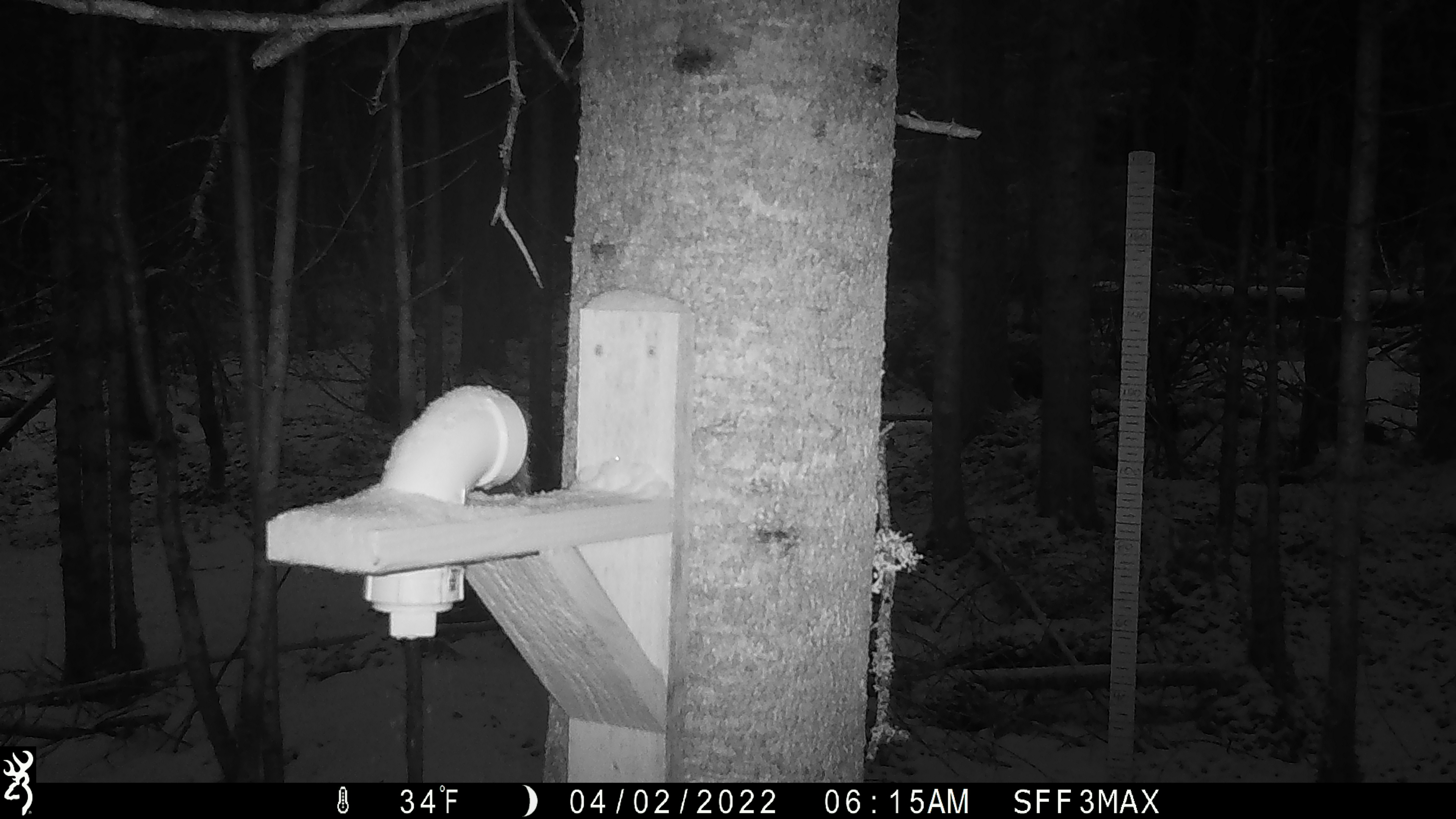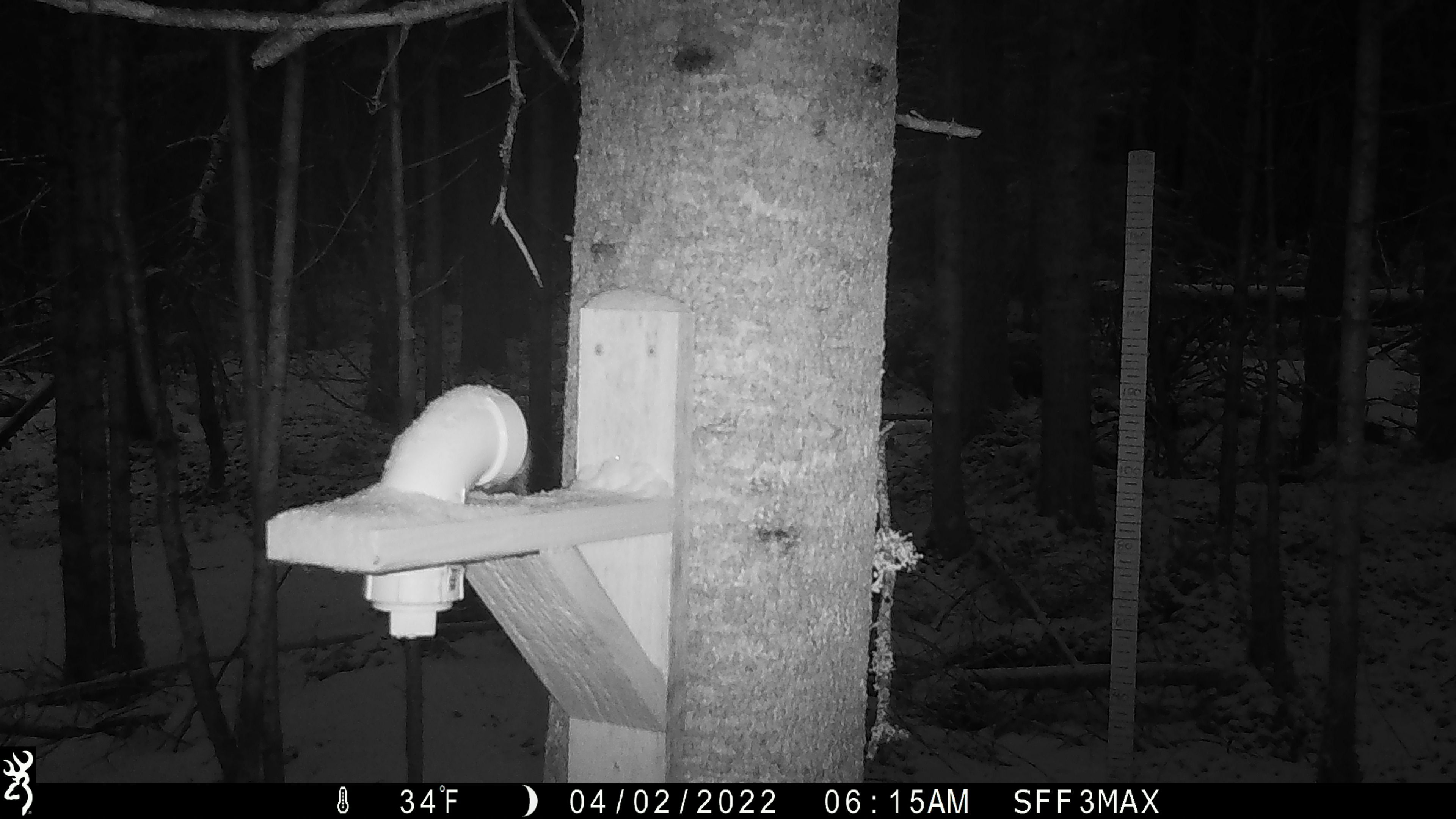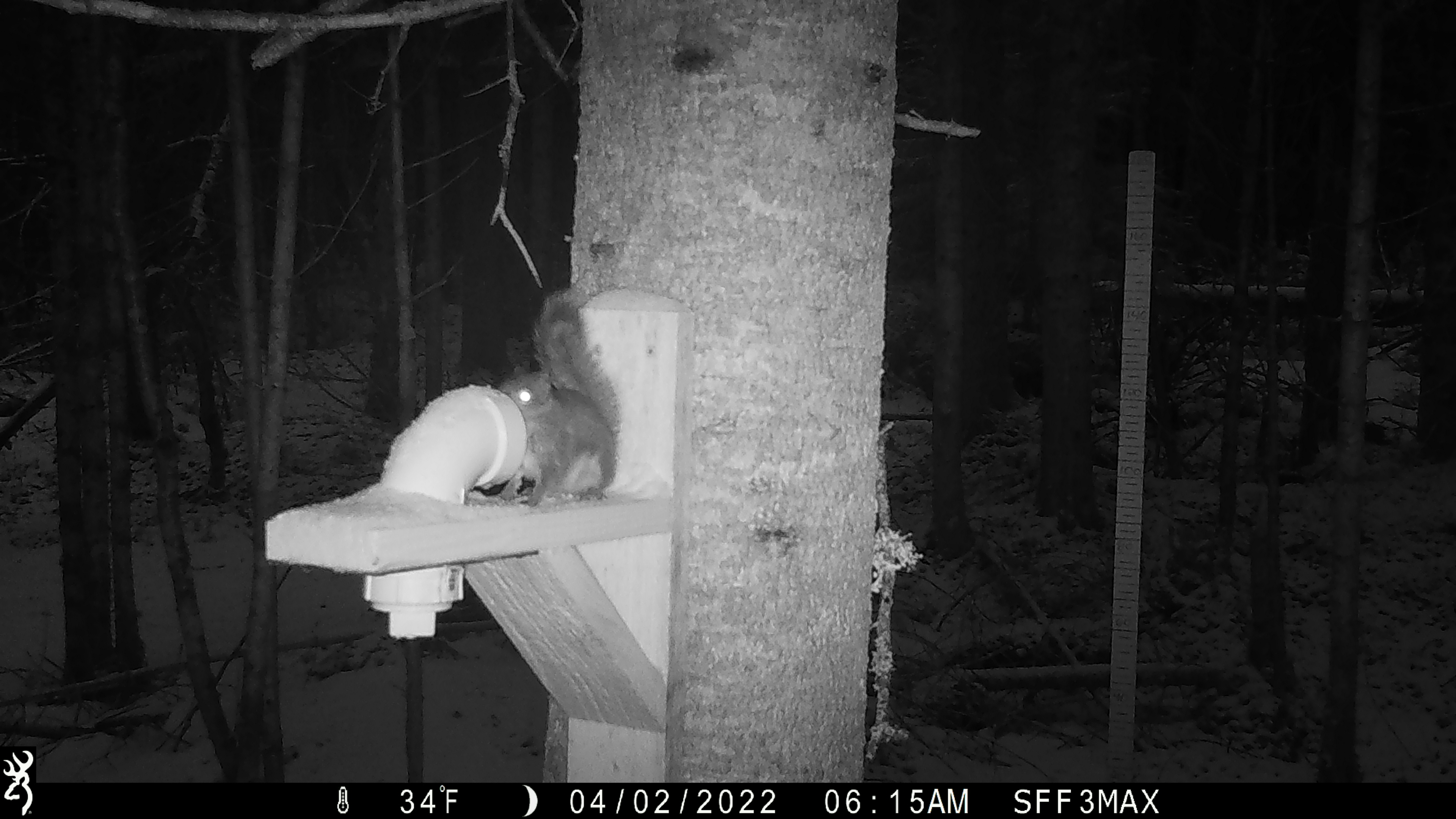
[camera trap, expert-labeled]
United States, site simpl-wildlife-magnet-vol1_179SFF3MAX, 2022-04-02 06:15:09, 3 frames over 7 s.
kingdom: Animalia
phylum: Chordata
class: Mammalia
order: Rodentia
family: Sciuridae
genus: Tamiasciurus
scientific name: Tamiasciurus hudsonicus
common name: red squirrel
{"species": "red squirrel (Tamiasciurus hudsonicus)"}